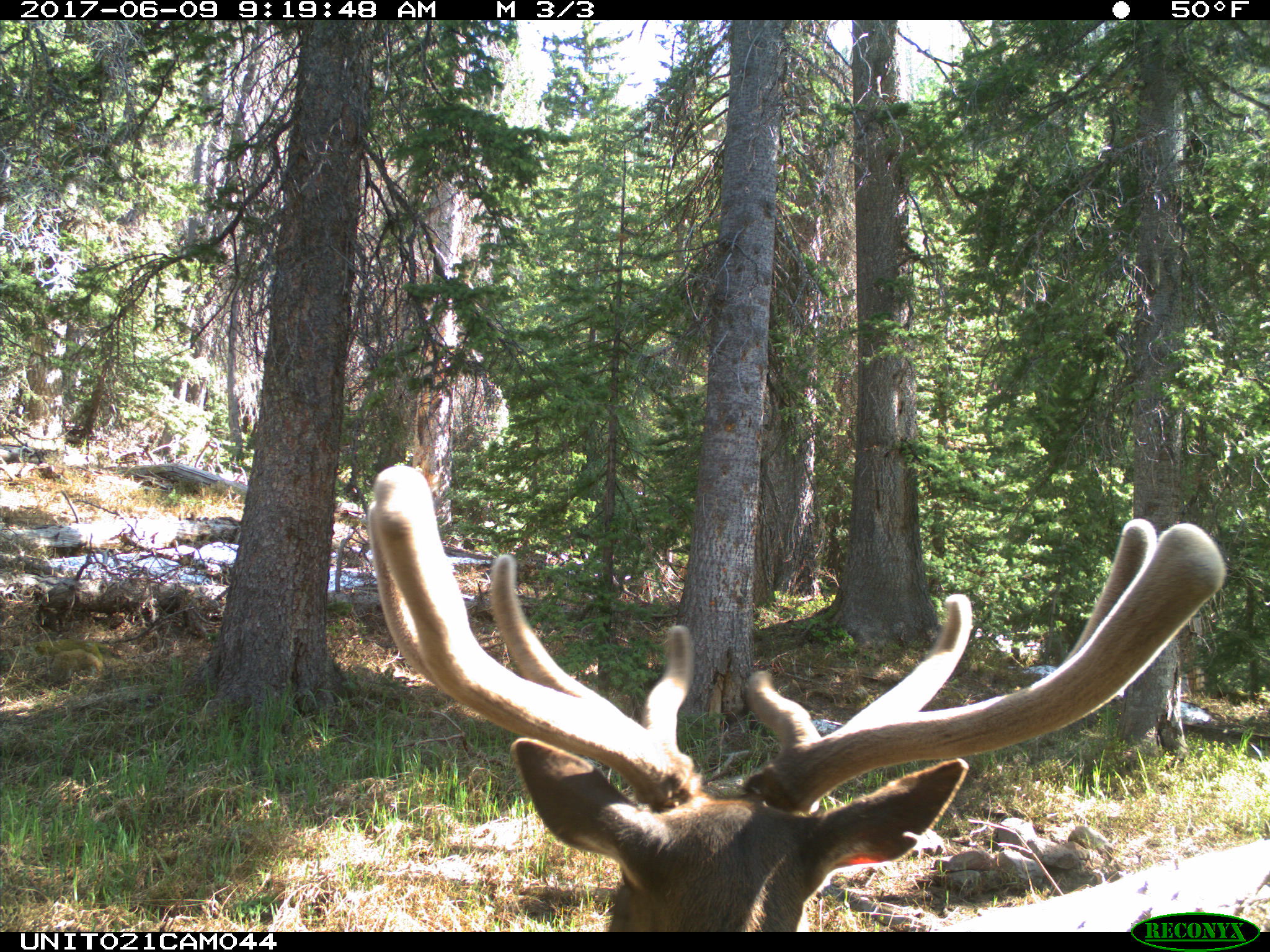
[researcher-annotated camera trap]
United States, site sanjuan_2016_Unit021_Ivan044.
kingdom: Animalia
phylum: Chordata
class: Mammalia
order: Artiodactyla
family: Cervidae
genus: Cervus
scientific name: Cervus elaphus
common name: red deer